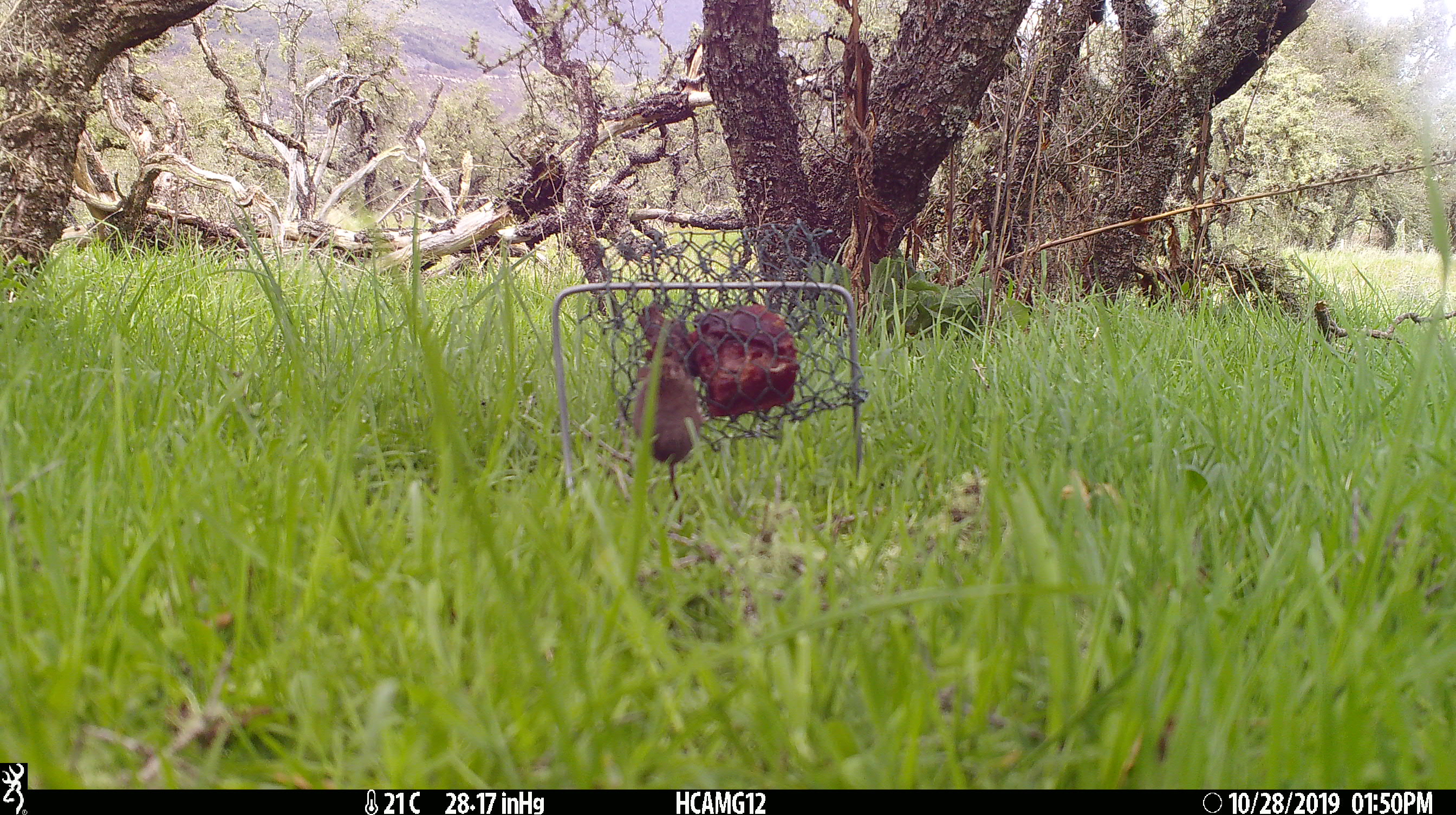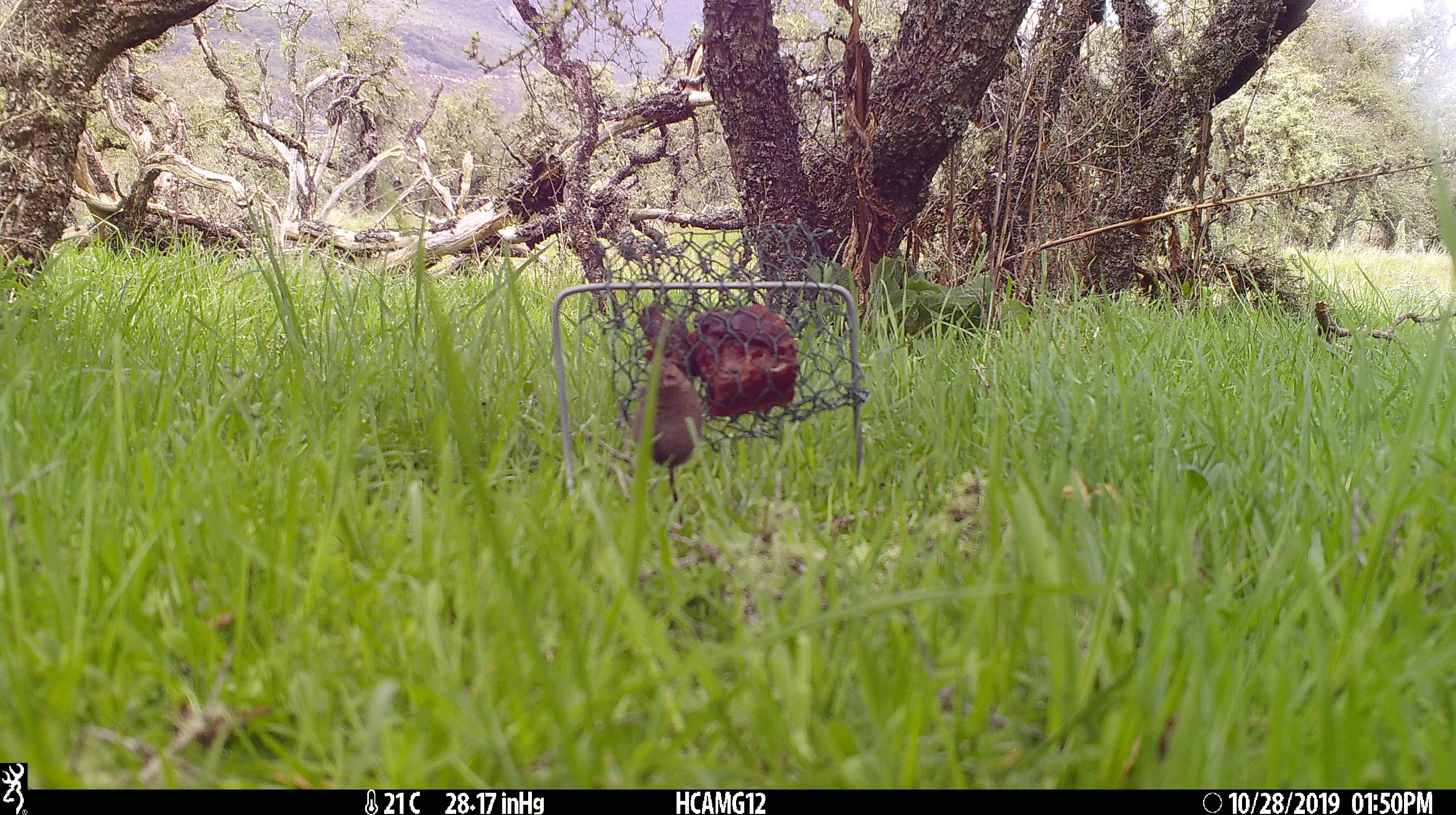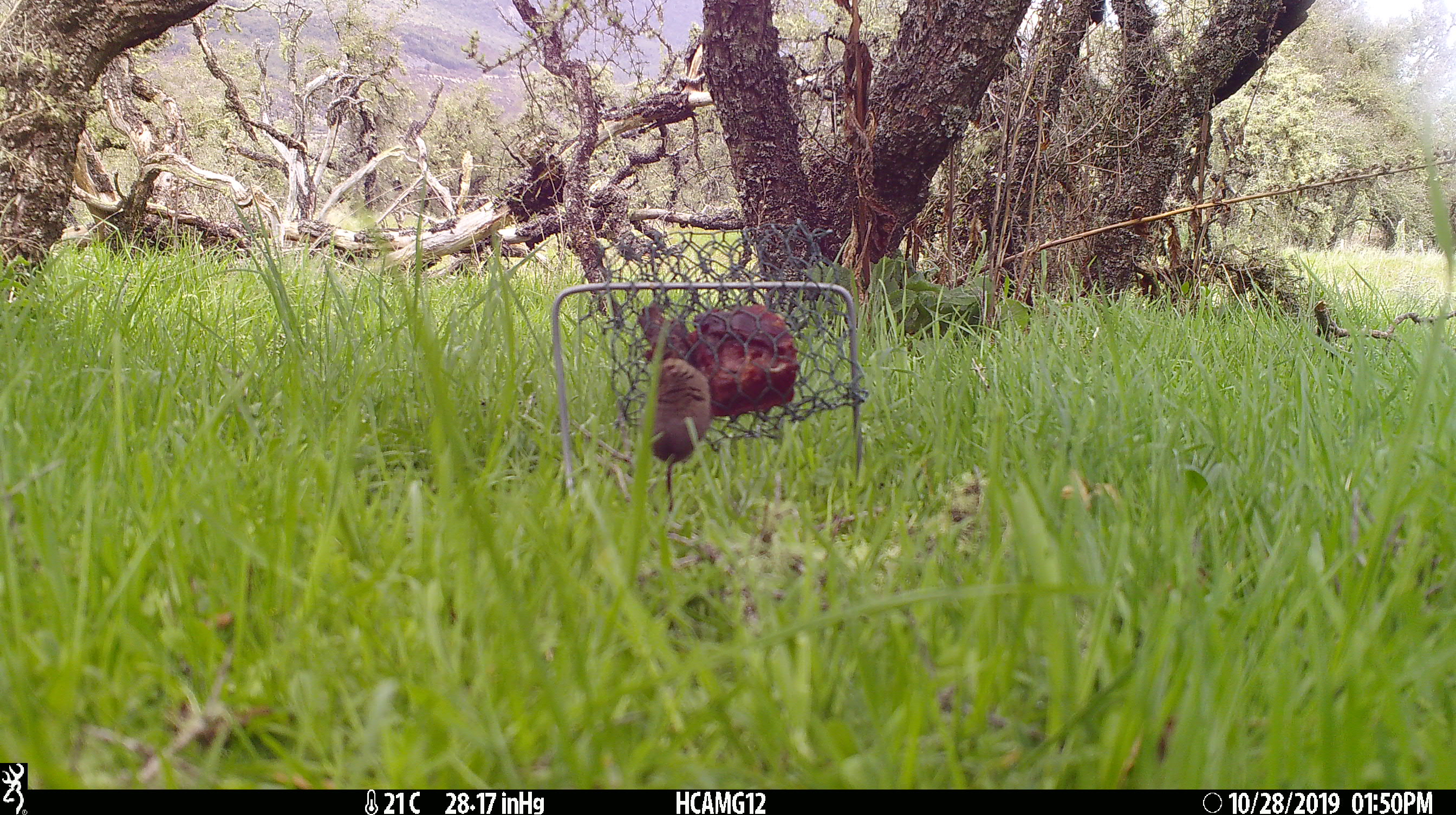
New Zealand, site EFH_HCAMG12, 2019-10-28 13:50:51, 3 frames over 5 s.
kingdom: Animalia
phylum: Chordata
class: Mammalia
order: Rodentia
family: Muridae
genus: Mus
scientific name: Mus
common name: mouse